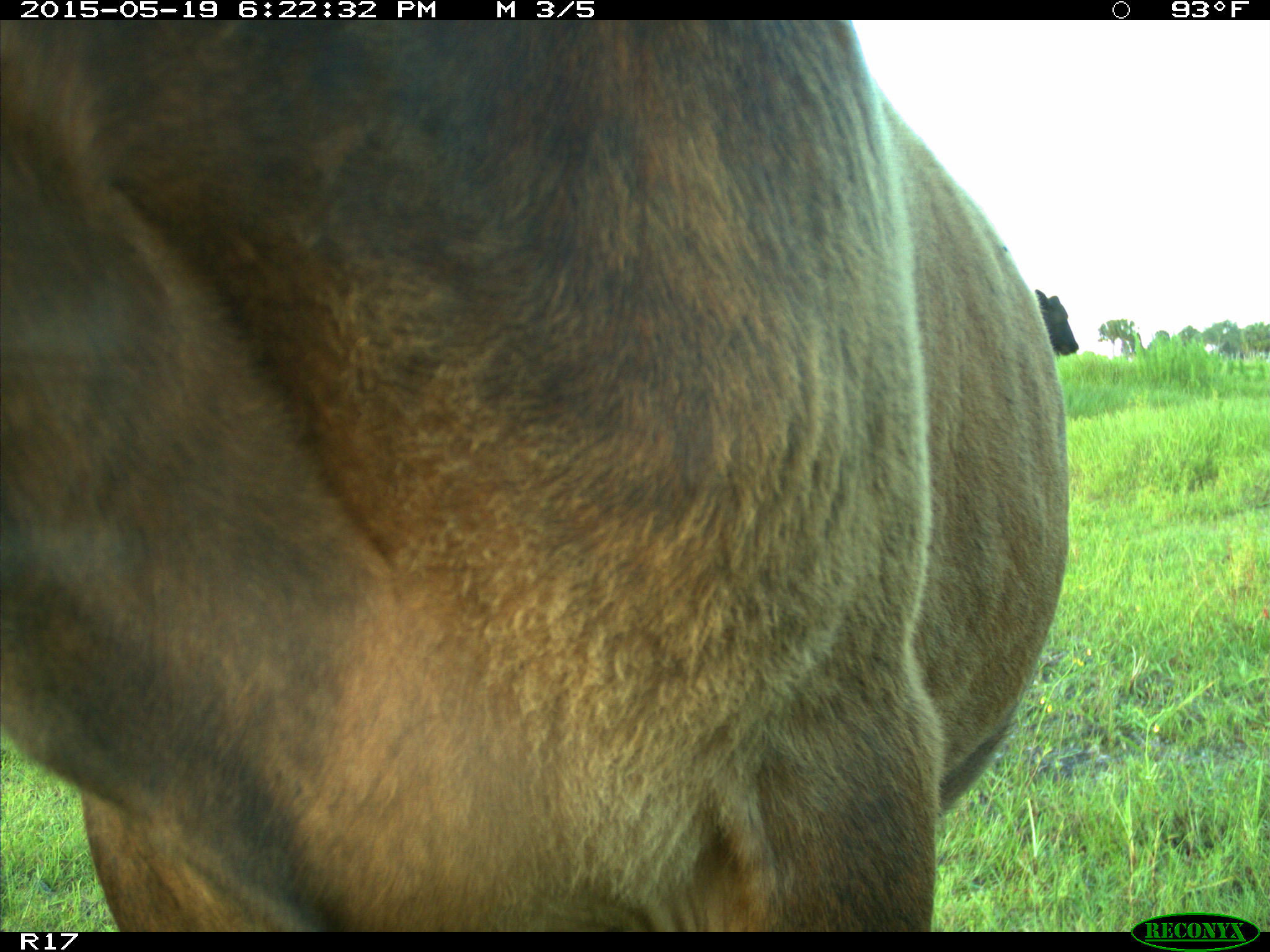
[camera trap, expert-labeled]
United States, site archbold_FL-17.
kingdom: Animalia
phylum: Chordata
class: Mammalia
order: Artiodactyla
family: Bovidae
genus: Bos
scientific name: Bos taurus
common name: domestic cow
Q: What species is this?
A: Bos taurus (domestic cow).